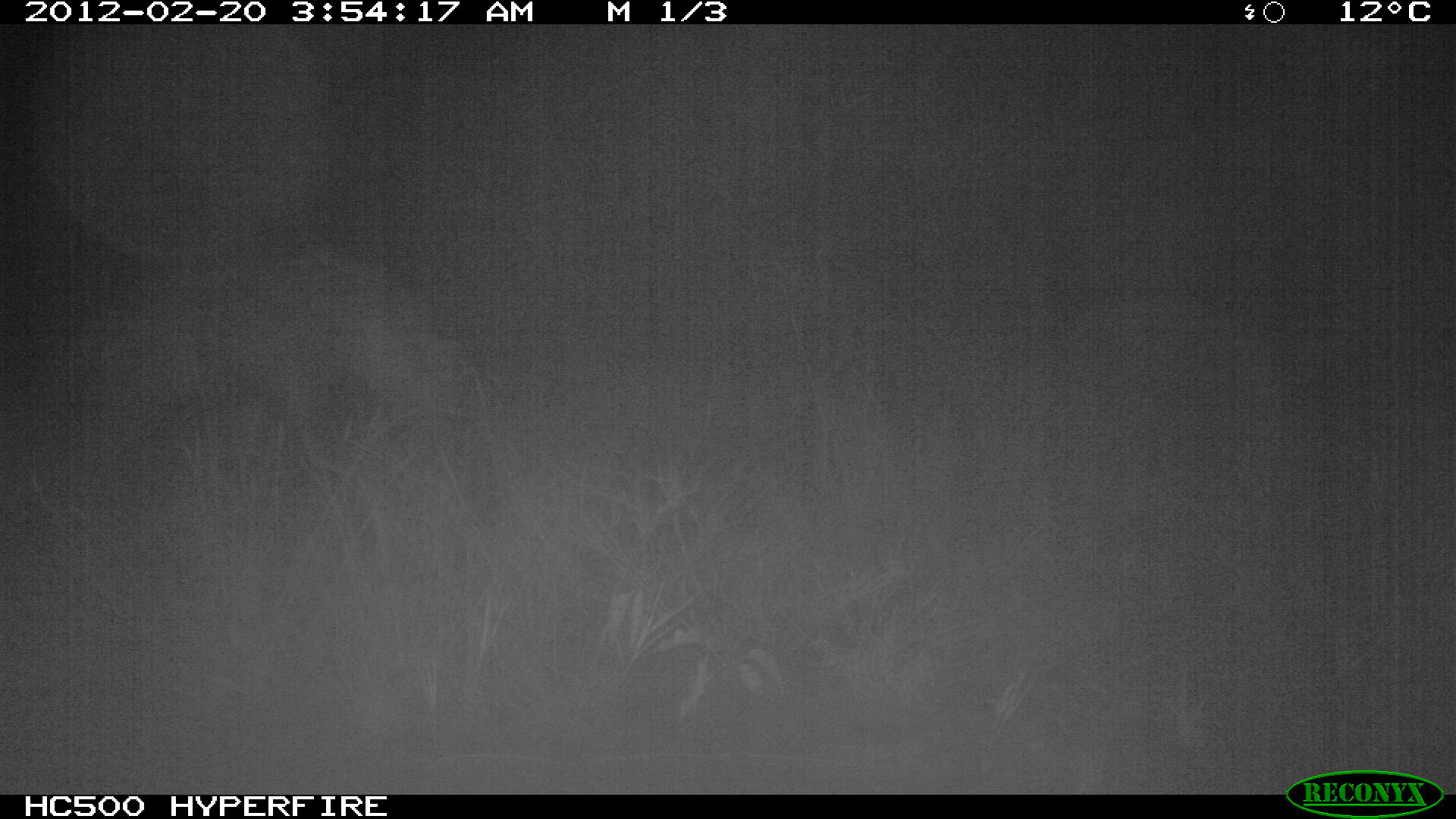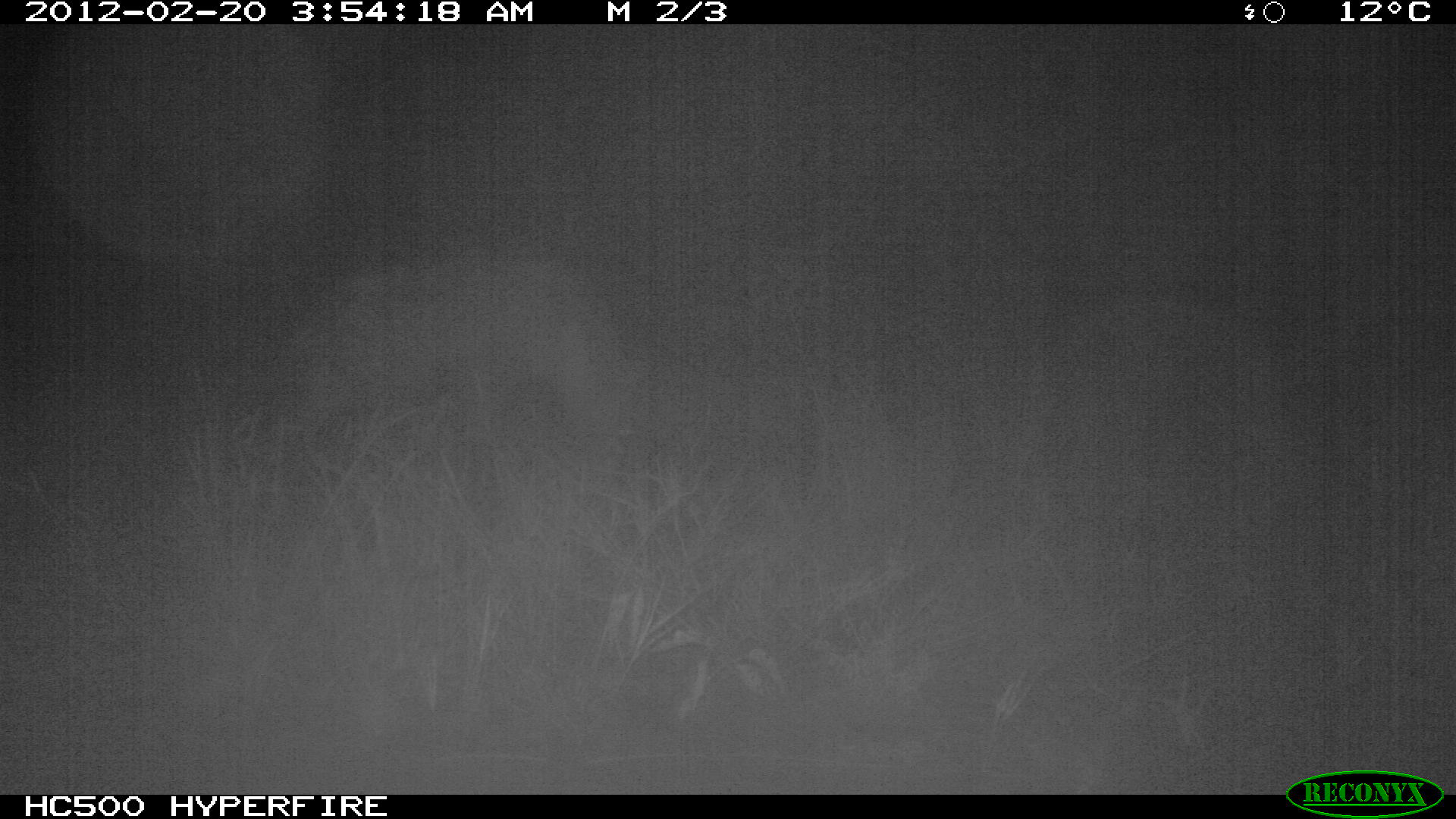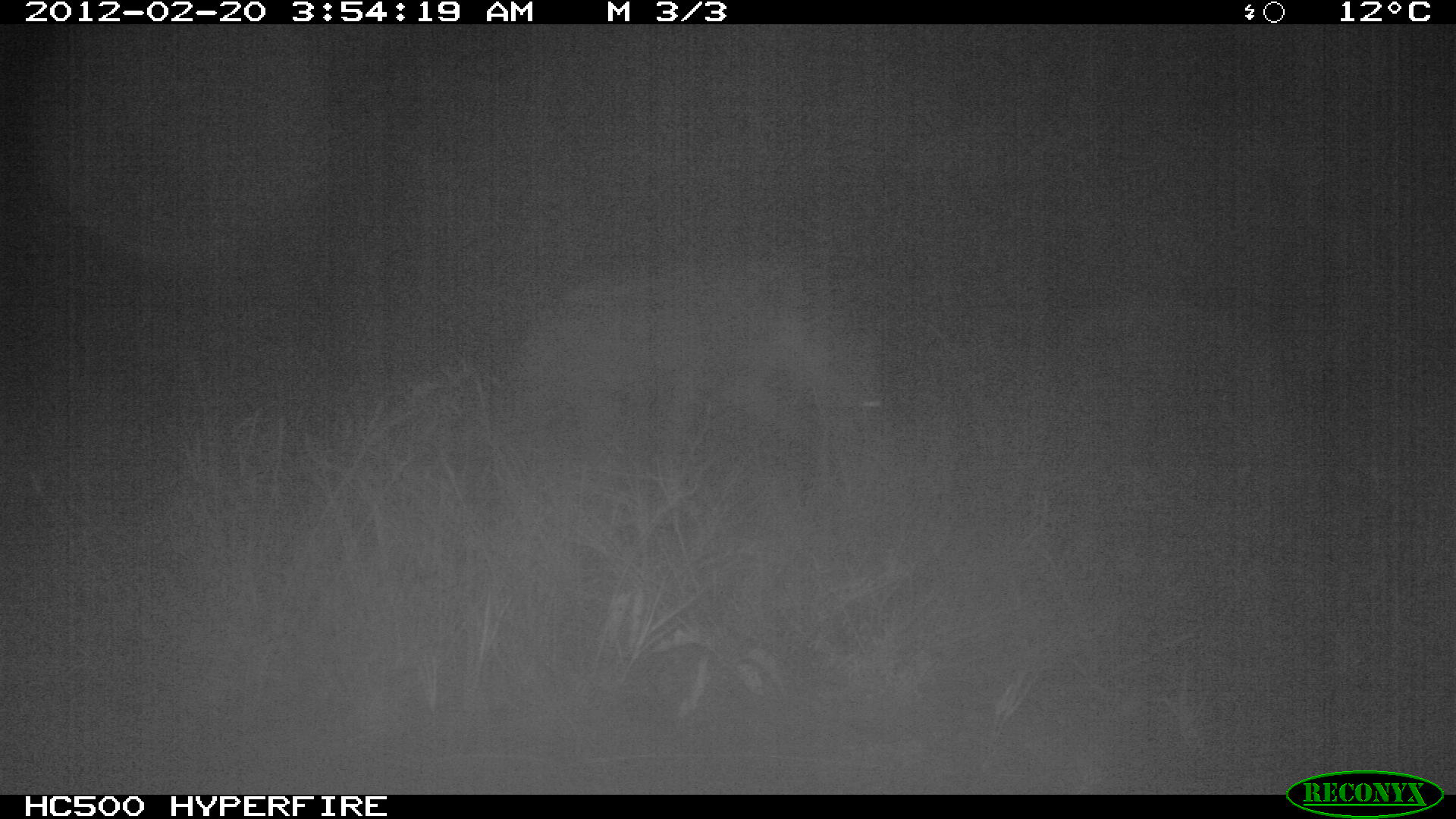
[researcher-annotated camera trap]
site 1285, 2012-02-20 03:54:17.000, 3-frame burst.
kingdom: Animalia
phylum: Chordata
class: Mammalia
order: Carnivora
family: Hyaenidae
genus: Crocuta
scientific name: Crocuta crocuta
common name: spotted hyena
Crocuta crocuta (spotted hyena), count 1.